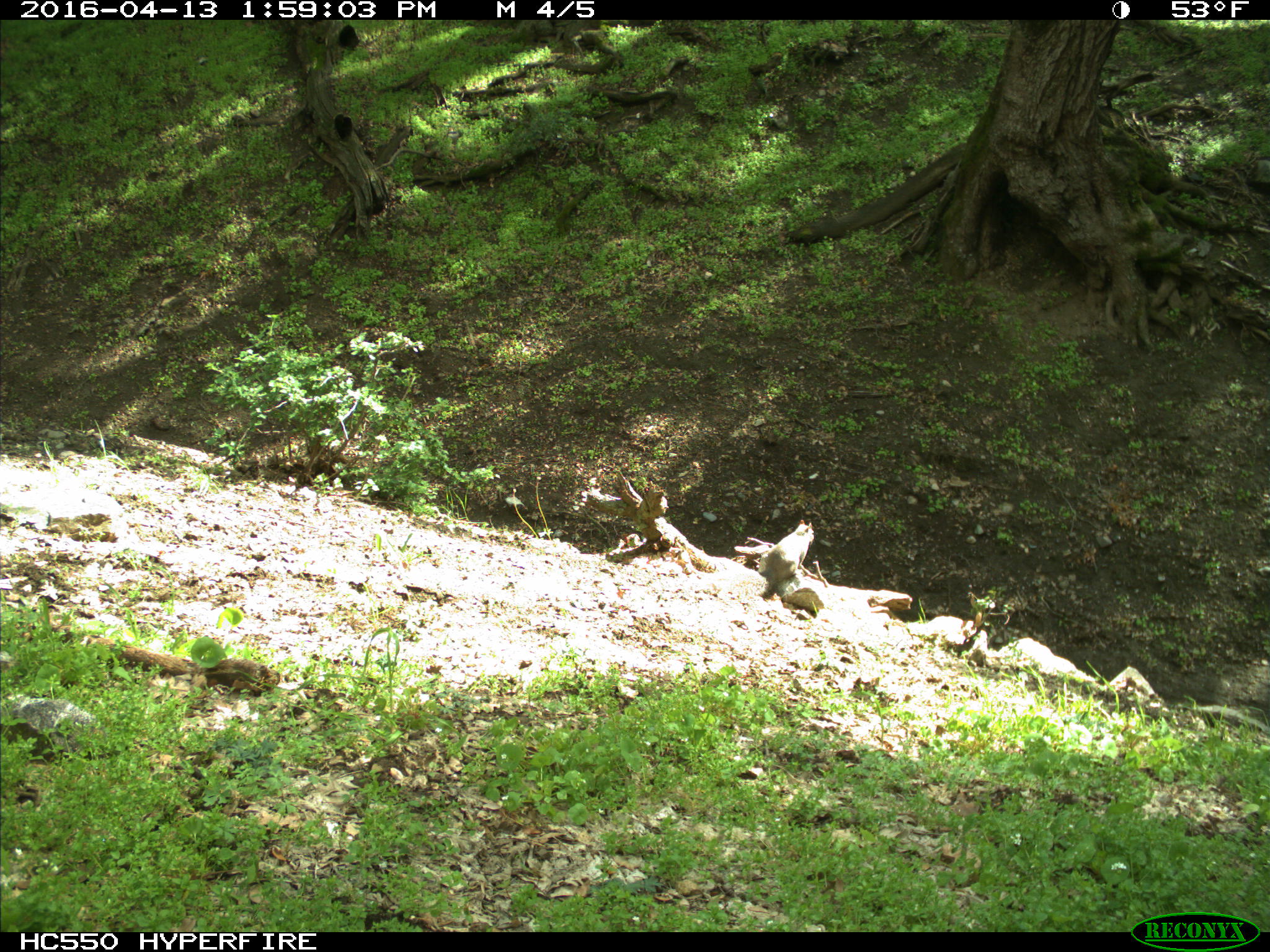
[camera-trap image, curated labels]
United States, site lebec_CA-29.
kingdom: Animalia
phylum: Chordata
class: Mammalia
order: Rodentia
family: Sciuridae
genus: Sciurus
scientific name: Sciurus carolinensis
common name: eastern gray squirrel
Sciurus carolinensis (eastern gray squirrel).